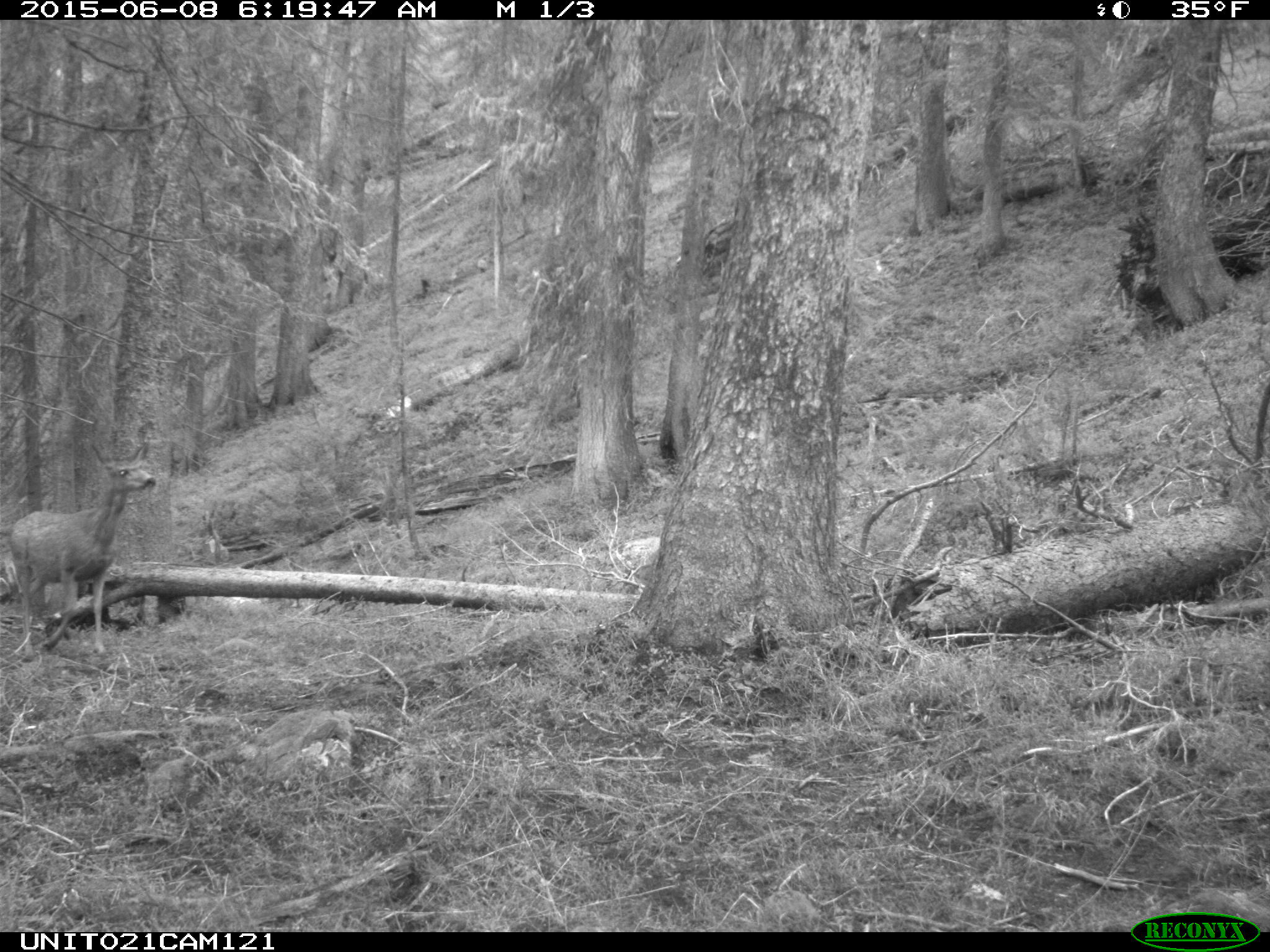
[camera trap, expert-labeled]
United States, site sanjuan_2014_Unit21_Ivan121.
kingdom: Animalia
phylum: Chordata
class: Mammalia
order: Artiodactyla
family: Cervidae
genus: Odocoileus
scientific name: Odocoileus hemionus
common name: mule deer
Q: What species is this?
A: Odocoileus hemionus (mule deer).